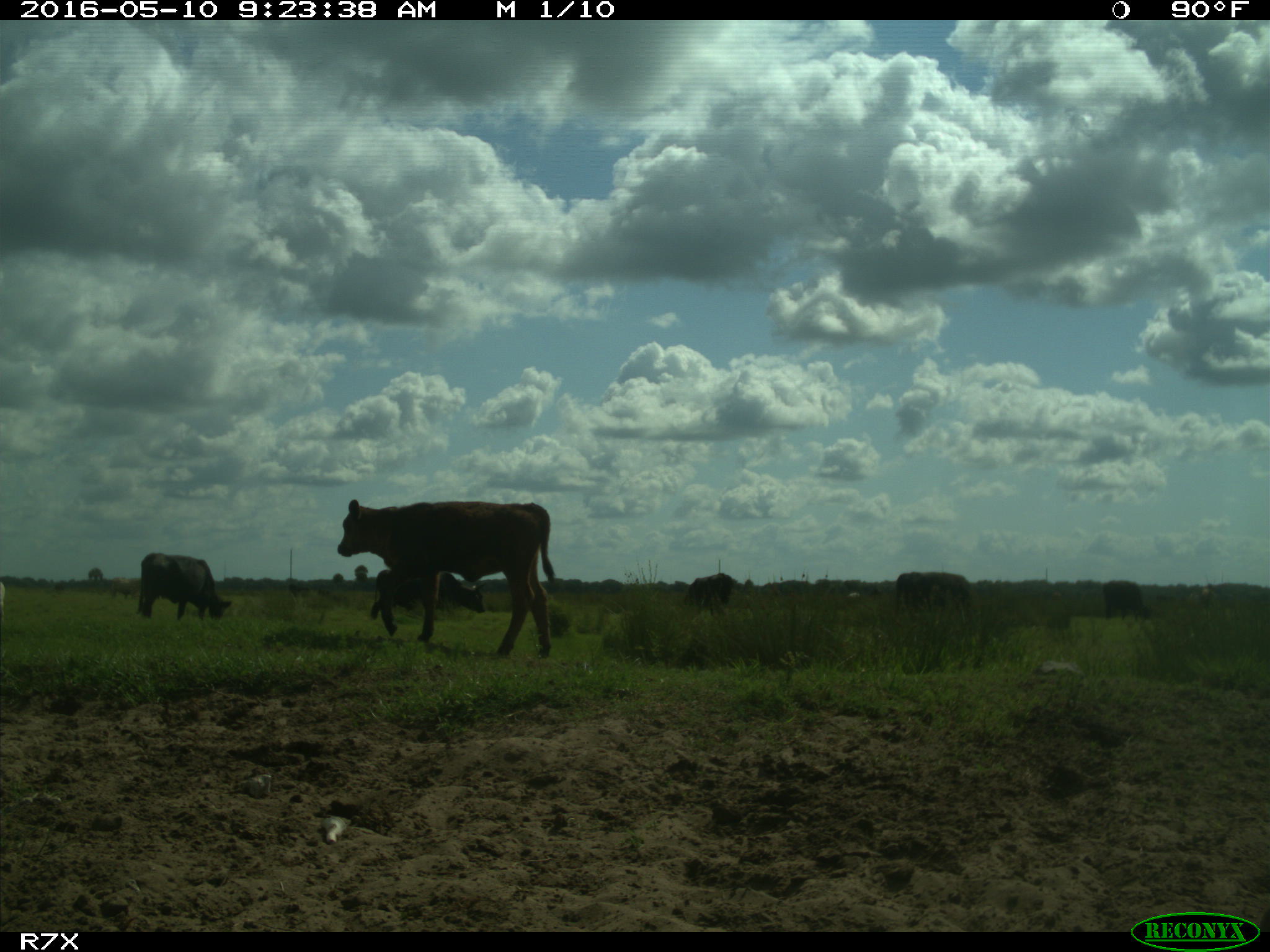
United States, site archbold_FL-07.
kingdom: Animalia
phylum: Chordata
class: Mammalia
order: Artiodactyla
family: Bovidae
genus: Bos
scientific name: Bos taurus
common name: domestic cow